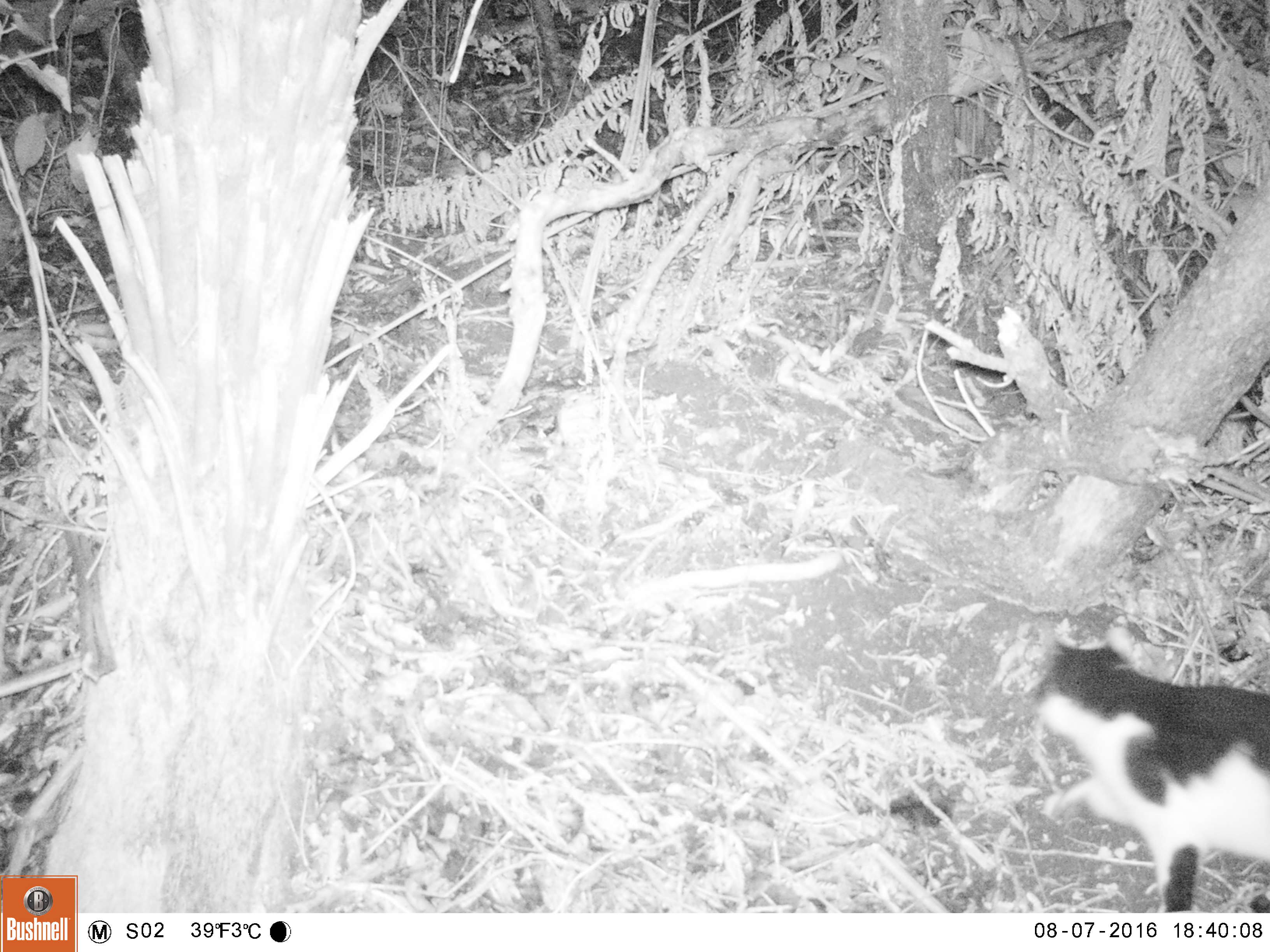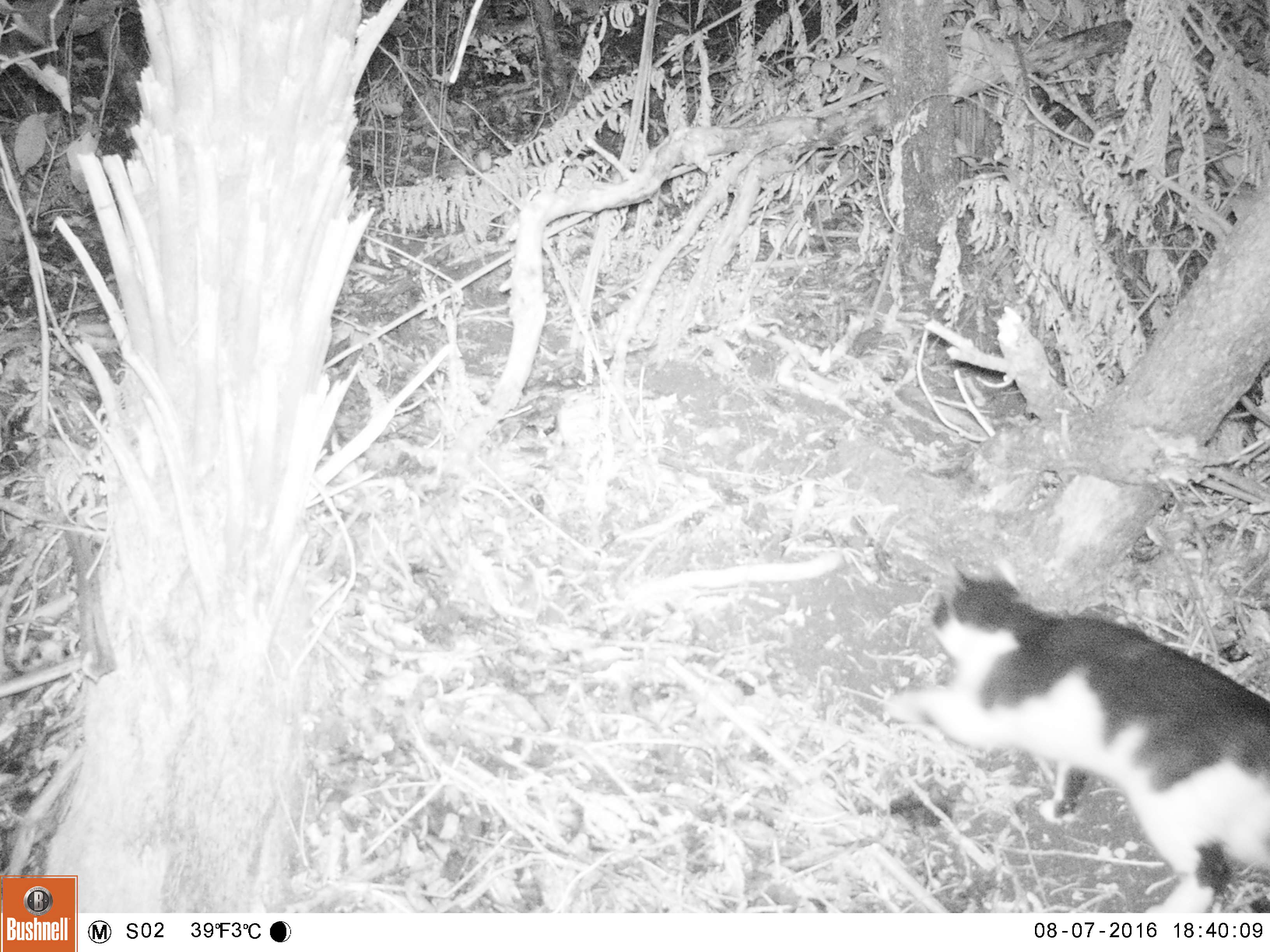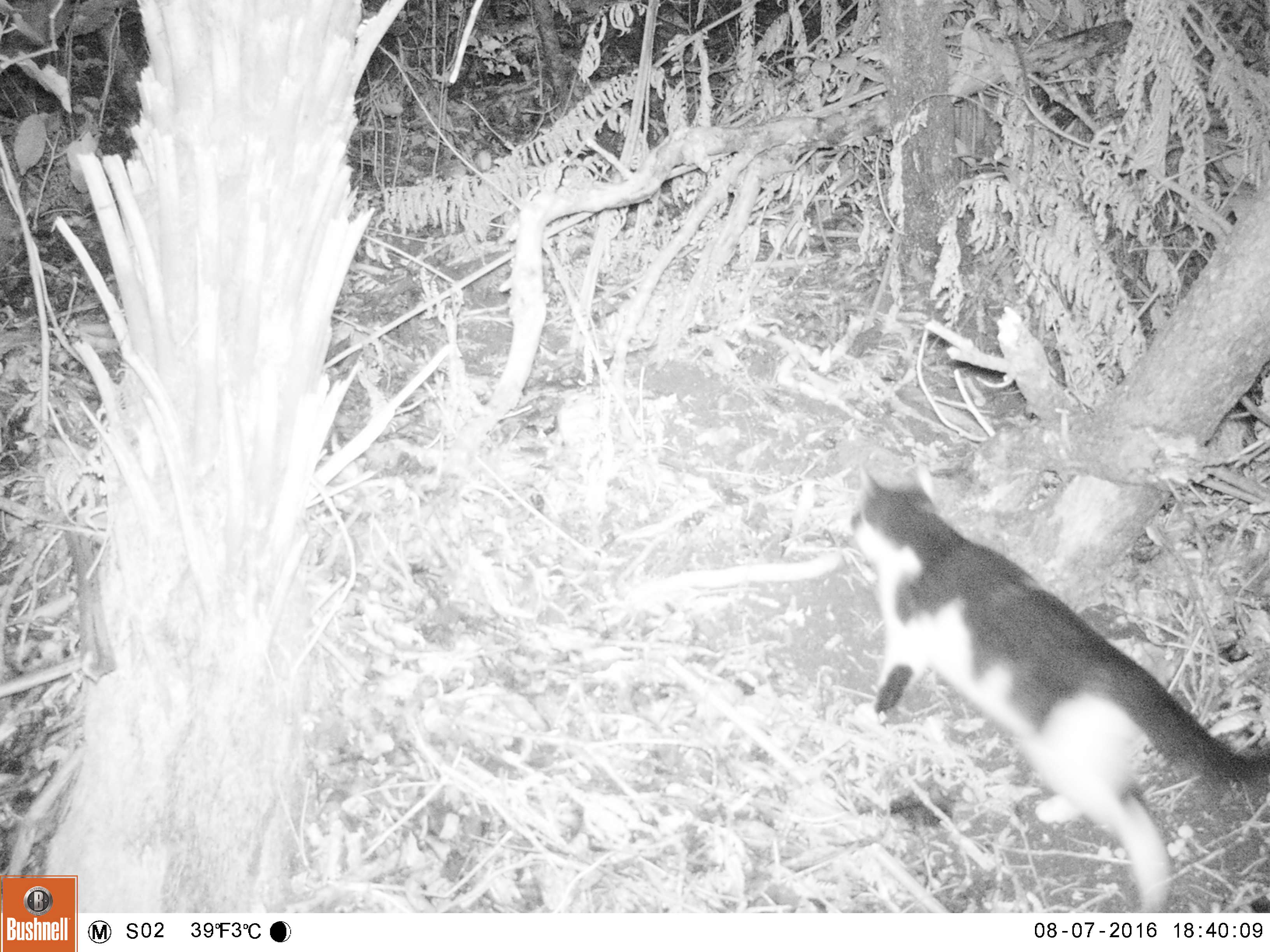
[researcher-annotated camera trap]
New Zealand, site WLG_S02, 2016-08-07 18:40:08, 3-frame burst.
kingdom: Animalia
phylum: Chordata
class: Mammalia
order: Carnivora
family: Felidae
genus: Felis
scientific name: Felis catus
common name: domestic cat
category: cat